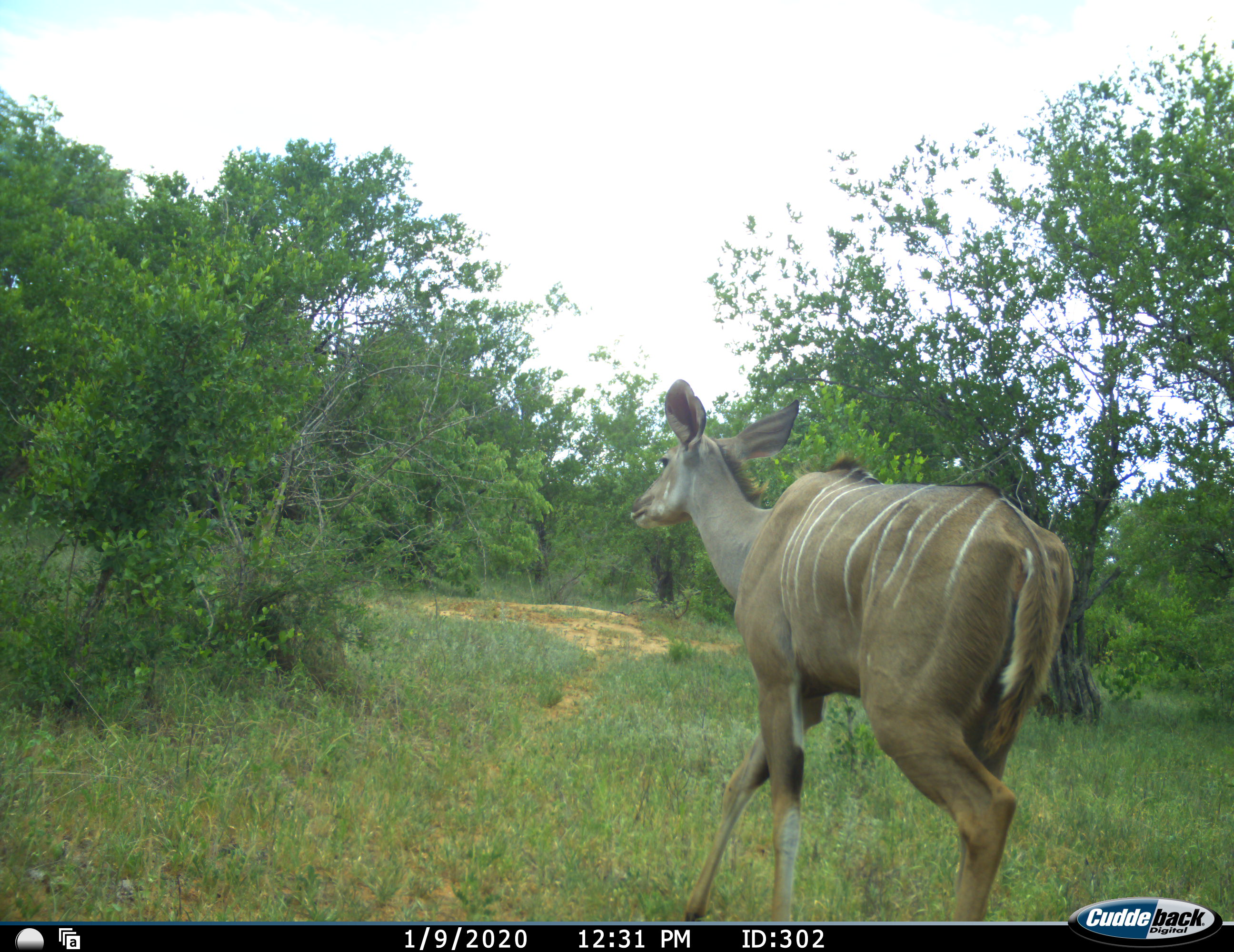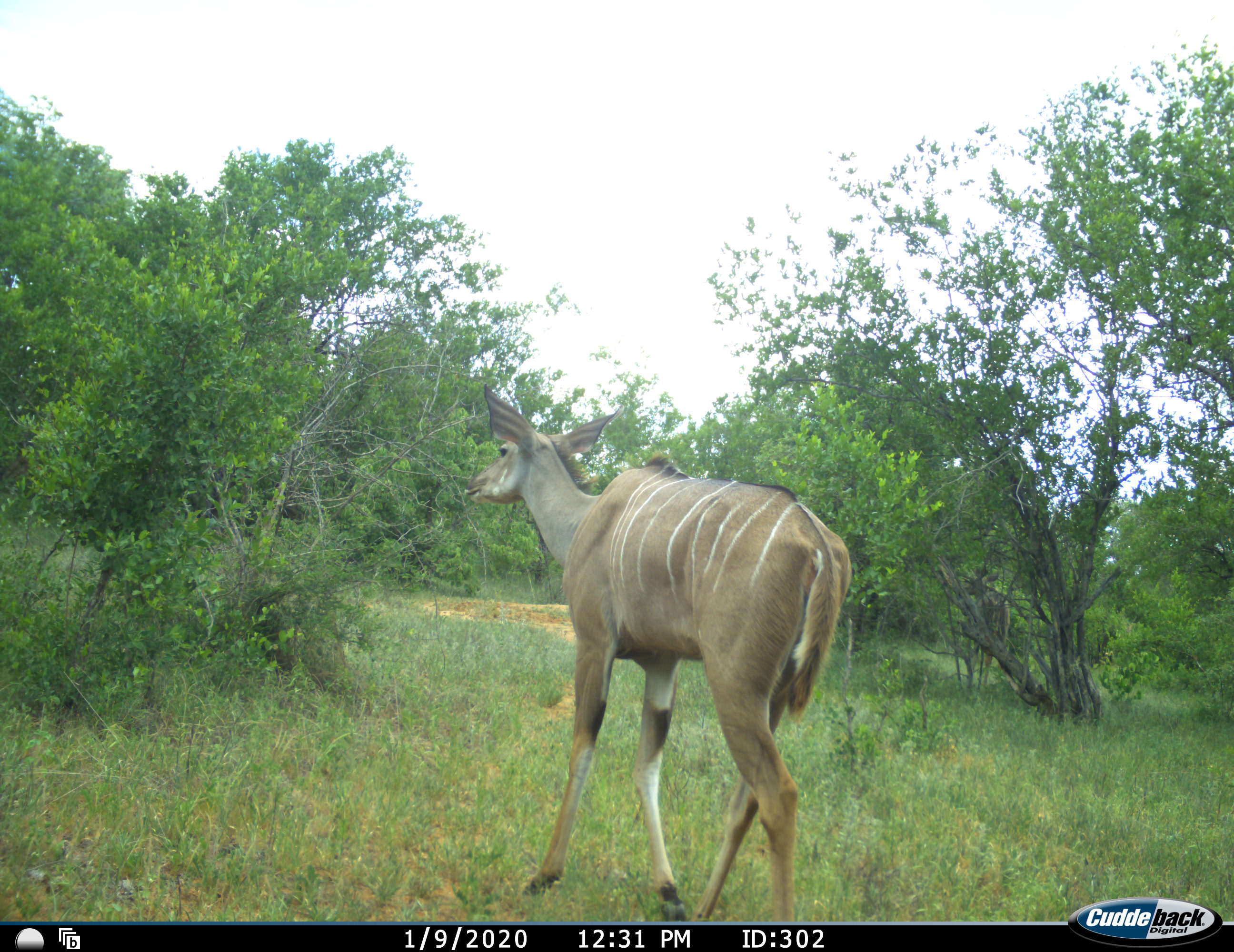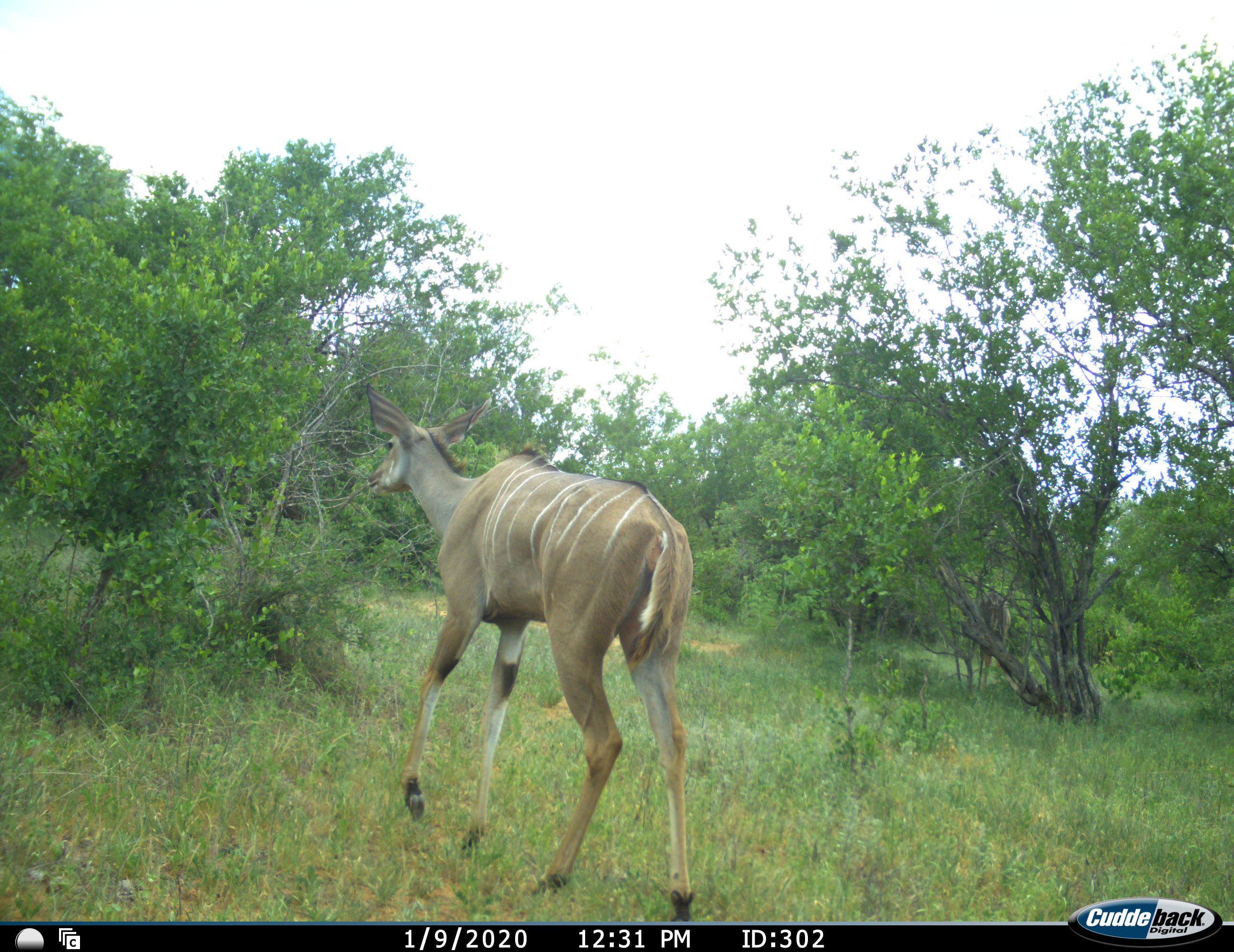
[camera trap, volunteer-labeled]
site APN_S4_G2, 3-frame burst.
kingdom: Animalia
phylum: Chordata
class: Mammalia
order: Artiodactyla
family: Bovidae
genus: Tragelaphus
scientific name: Tragelaphus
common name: kudu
Kudu (Tragelaphus), count 1. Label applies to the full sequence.